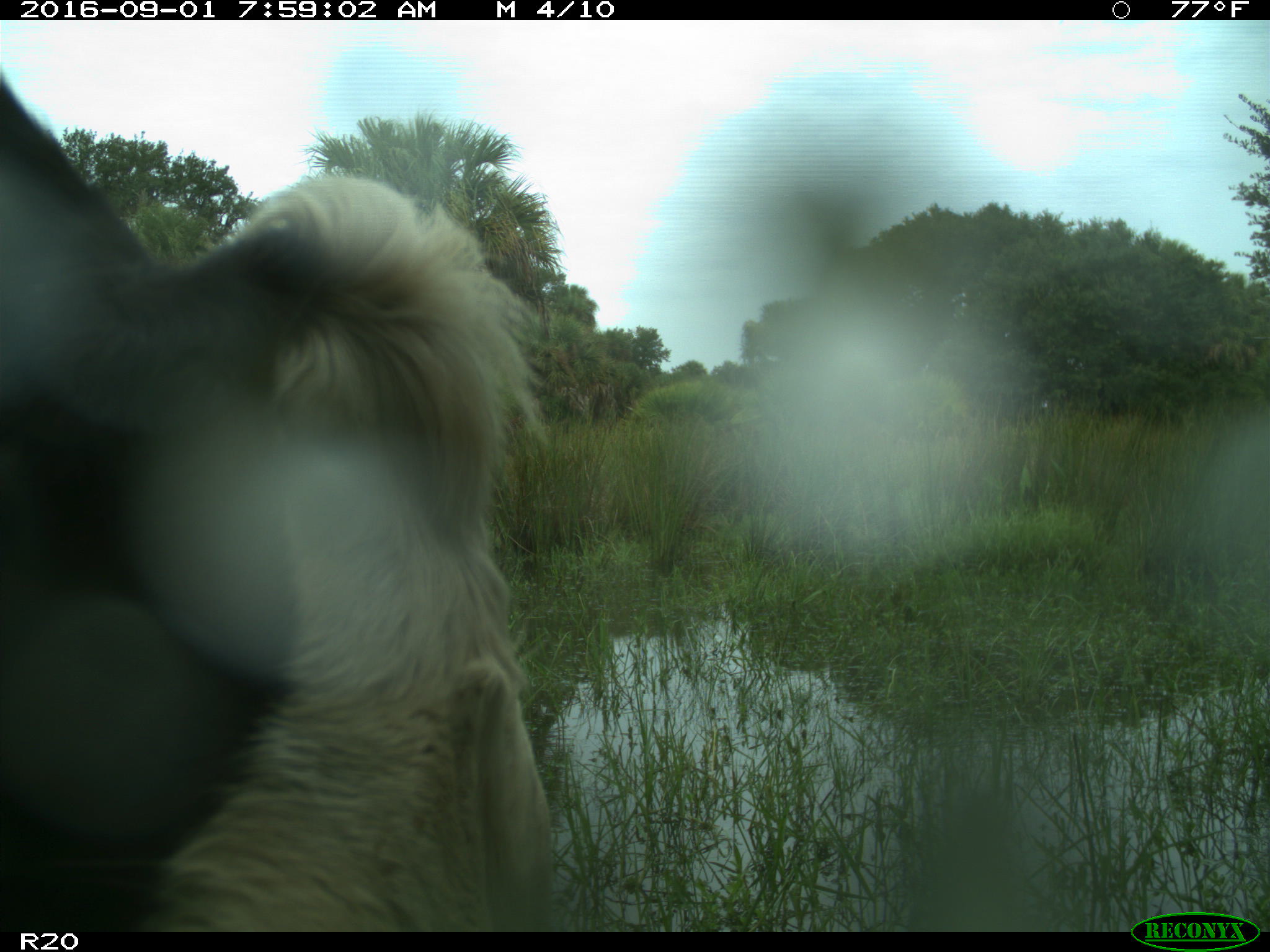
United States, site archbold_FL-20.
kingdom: Animalia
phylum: Chordata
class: Mammalia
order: Artiodactyla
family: Bovidae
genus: Bos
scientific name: Bos taurus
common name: domestic cow